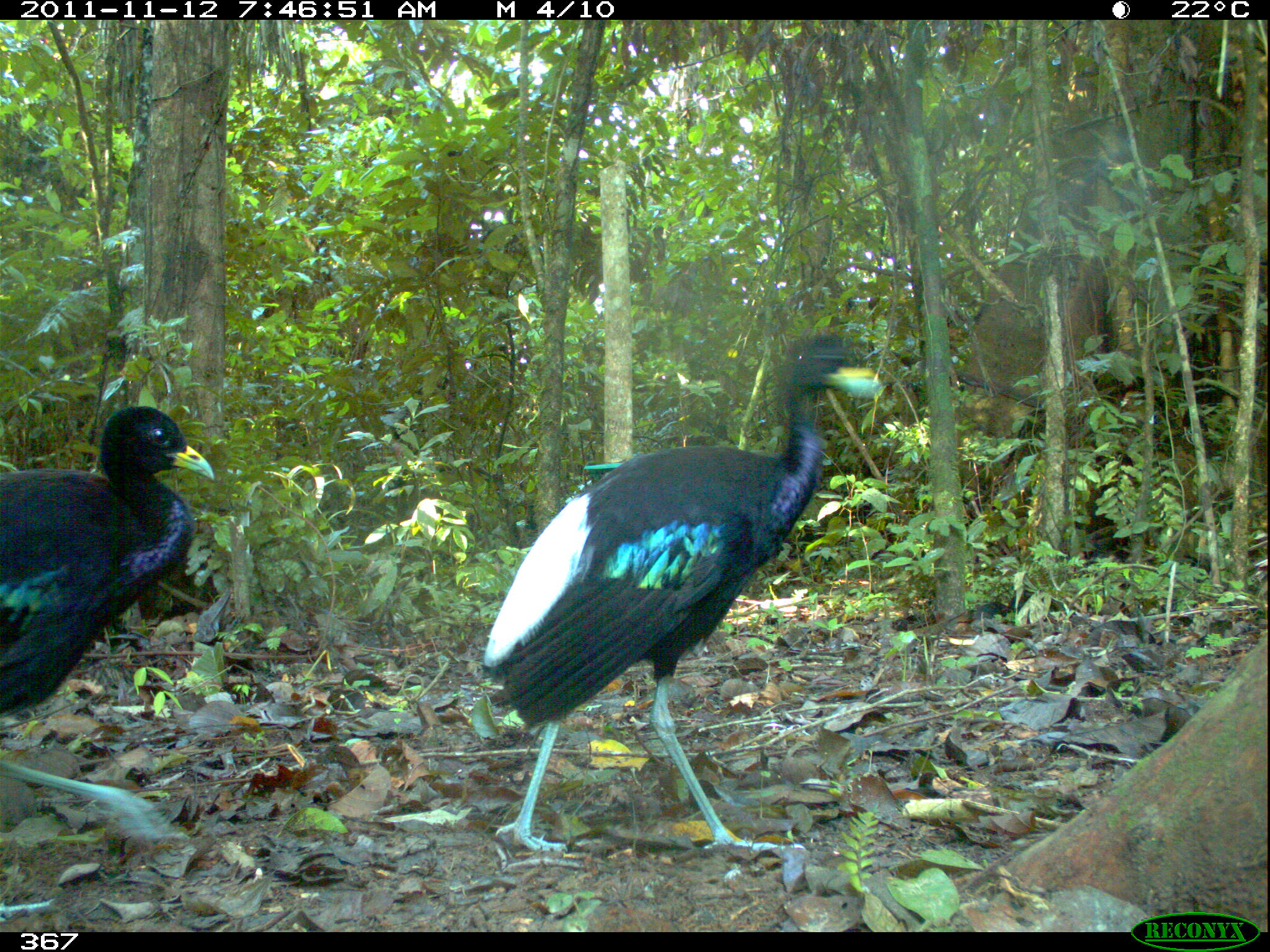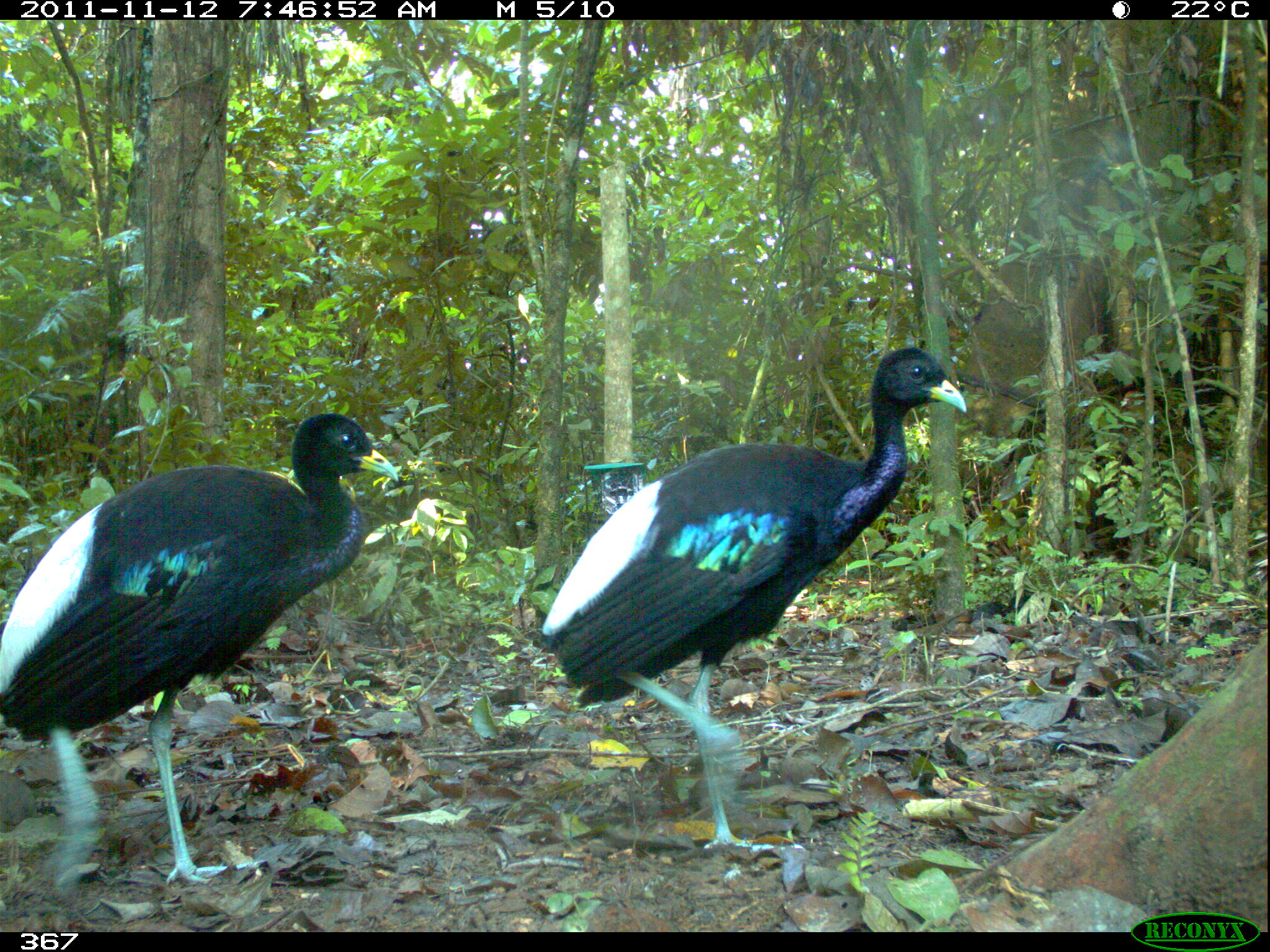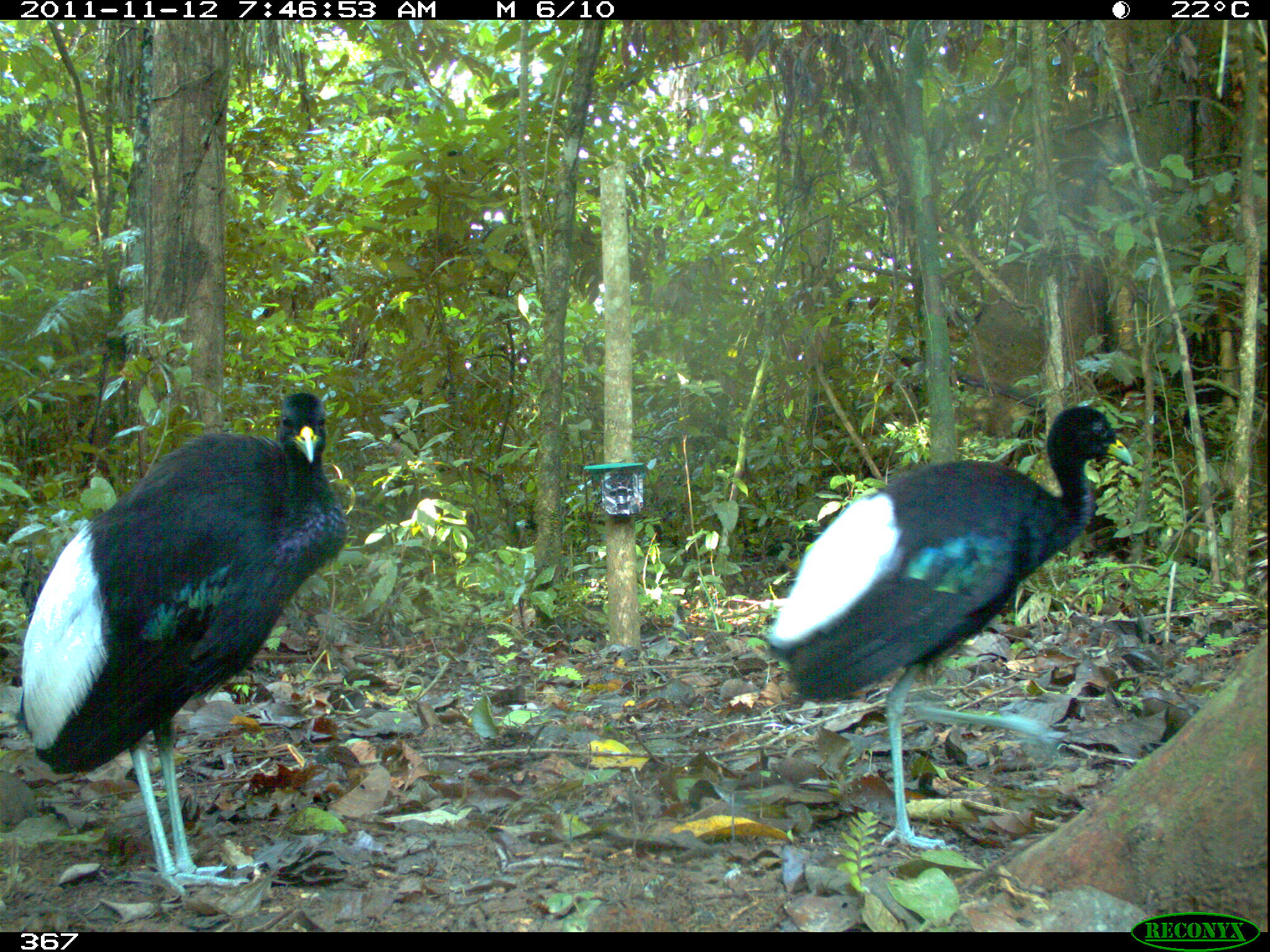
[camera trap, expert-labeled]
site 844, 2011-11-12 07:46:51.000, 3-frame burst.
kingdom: Animalia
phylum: Chordata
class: Aves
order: Gruiformes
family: Psophiidae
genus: Psophia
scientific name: Psophia leucoptera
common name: pale-winged trumpeter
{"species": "Psophia leucoptera (pale-winged trumpeter)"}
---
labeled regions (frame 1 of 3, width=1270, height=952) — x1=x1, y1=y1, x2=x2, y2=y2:
psophia leucoptera: x1=478, y1=330, x2=885, y2=854; x1=0, y1=404, x2=214, y2=917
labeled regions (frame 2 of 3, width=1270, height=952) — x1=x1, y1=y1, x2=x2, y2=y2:
psophia leucoptera: x1=535, y1=345, x2=965, y2=850; x1=0, y1=411, x2=397, y2=885